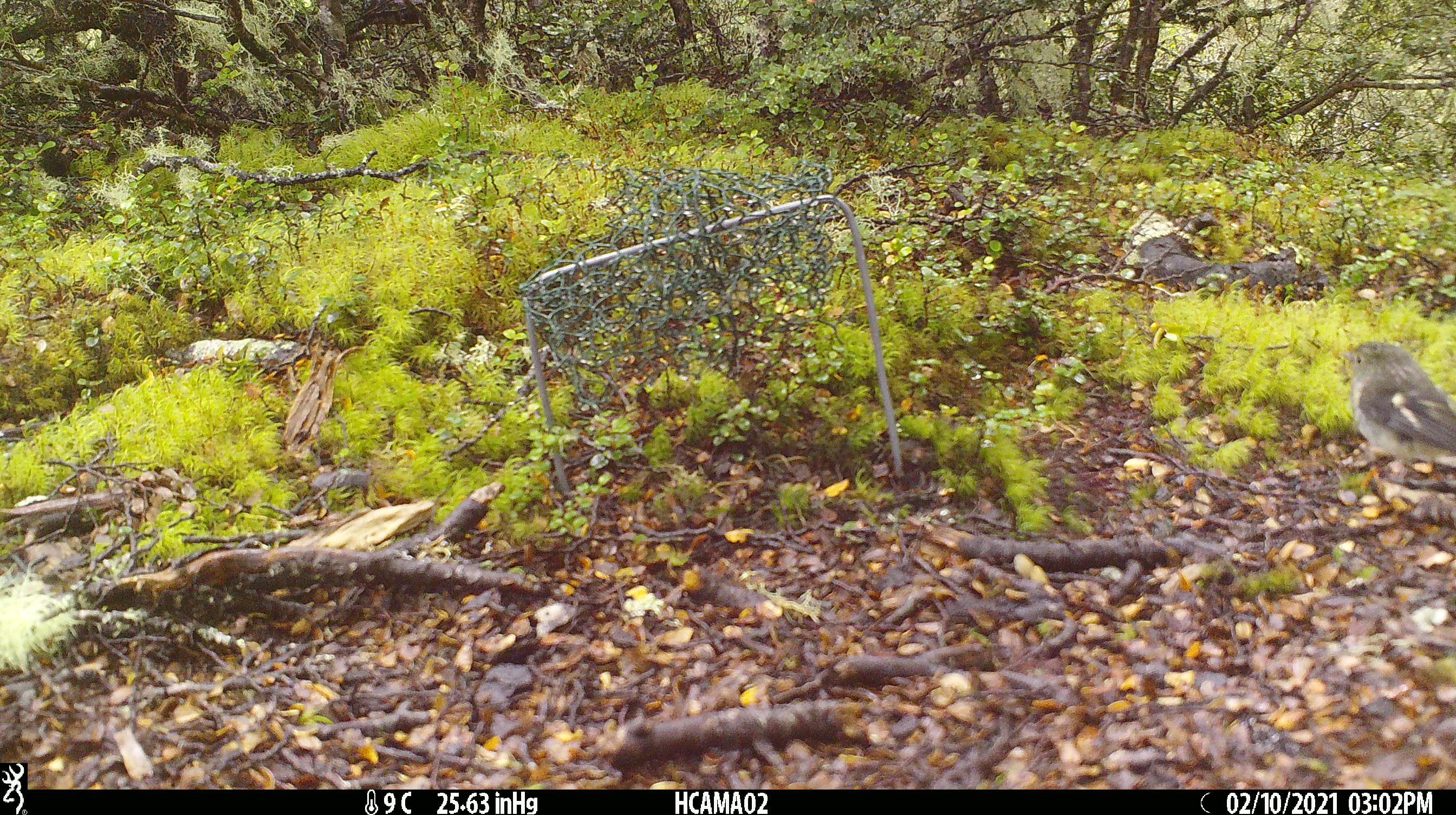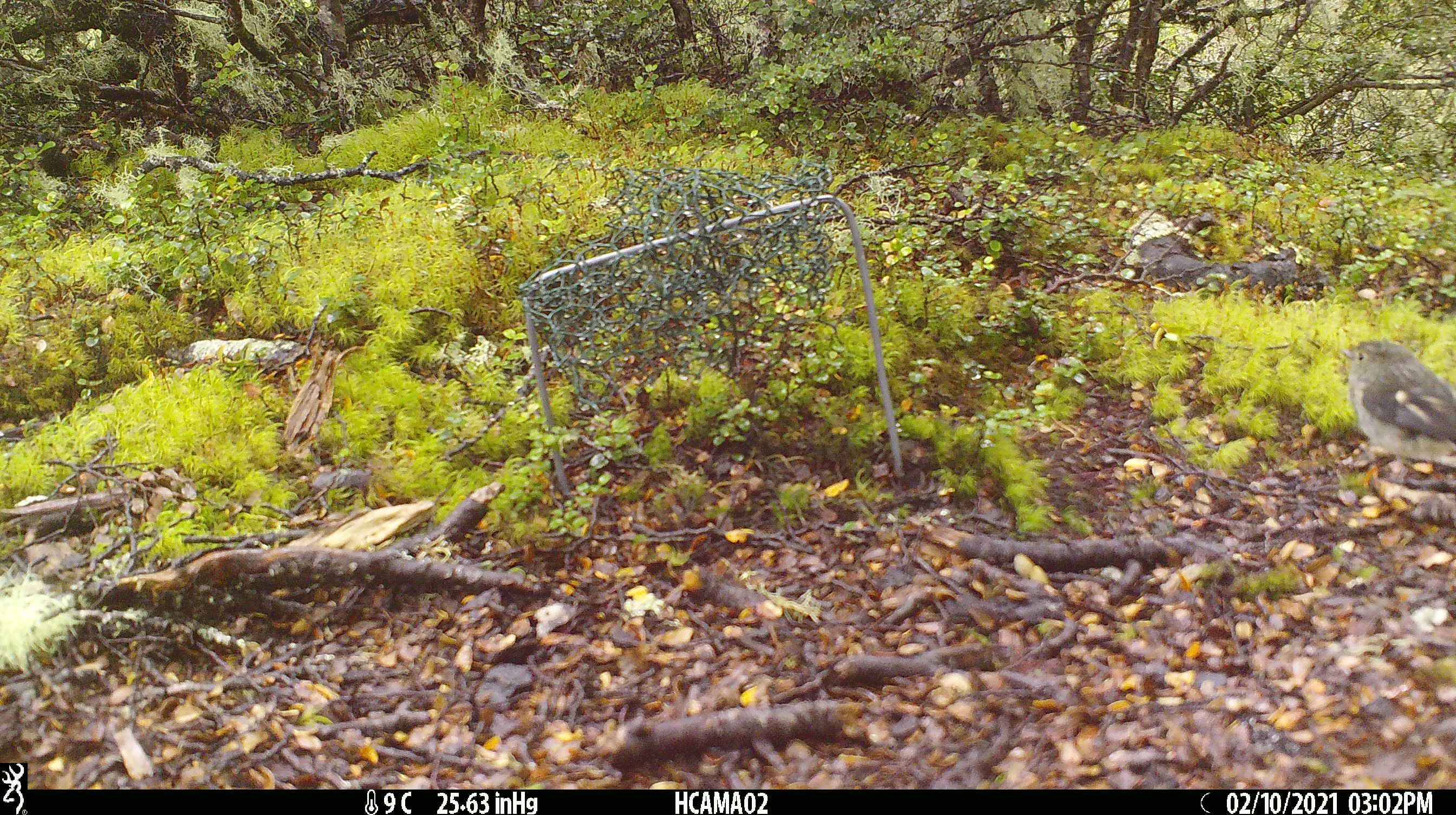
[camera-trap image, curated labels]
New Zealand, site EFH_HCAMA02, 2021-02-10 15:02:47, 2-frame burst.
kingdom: Animalia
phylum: Chordata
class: Aves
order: Passeriformes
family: Acanthisittidae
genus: Acanthisitta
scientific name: Acanthisitta chloris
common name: rifleman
Rifleman (Acanthisitta chloris).